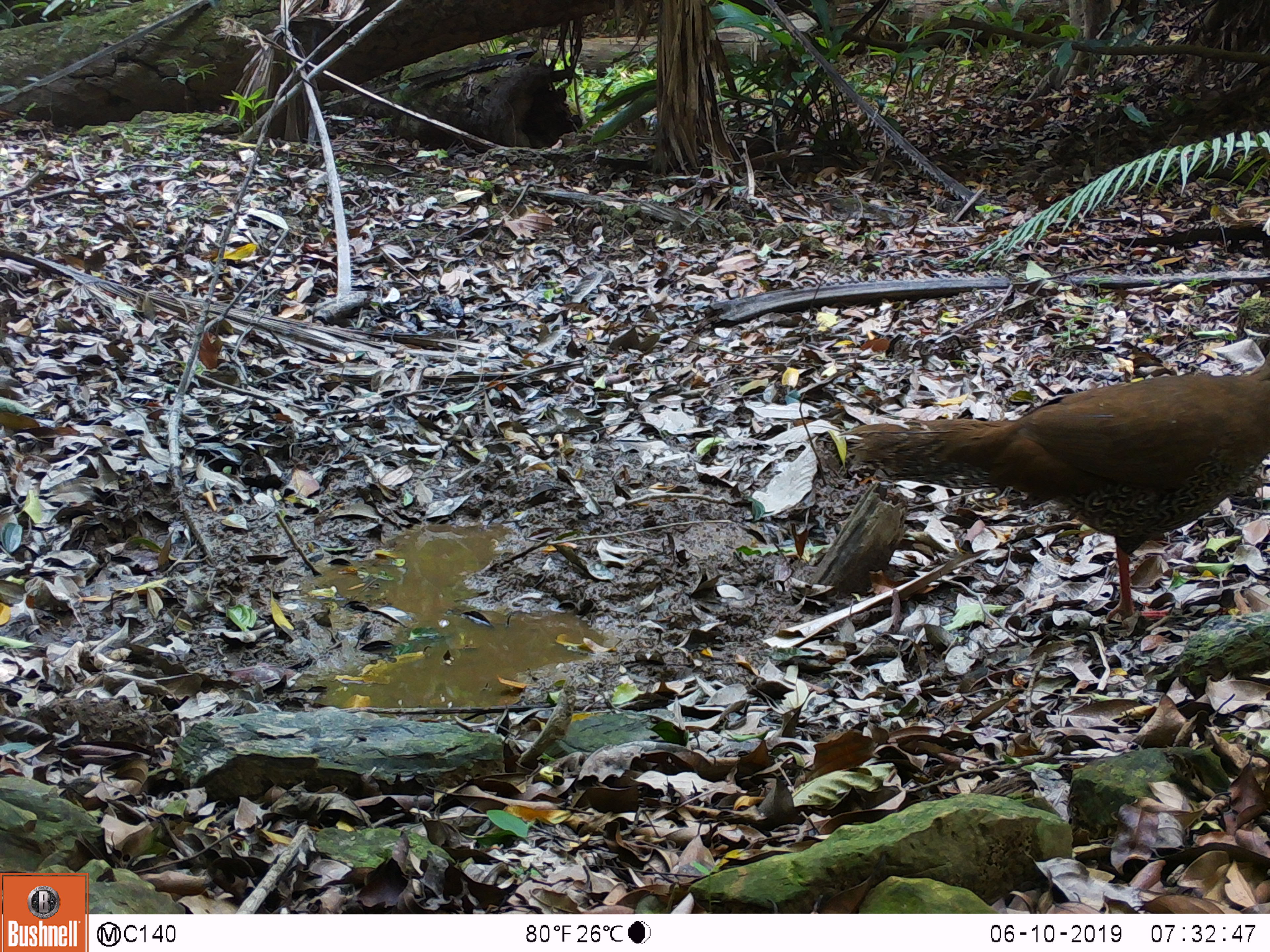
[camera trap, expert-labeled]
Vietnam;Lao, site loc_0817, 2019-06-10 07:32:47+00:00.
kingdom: Animalia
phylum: Chordata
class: Aves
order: Galliformes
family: Phasianidae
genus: Lophura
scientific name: Lophura nycthemera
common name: silver pheasant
Silver pheasant (Lophura nycthemera). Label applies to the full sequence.